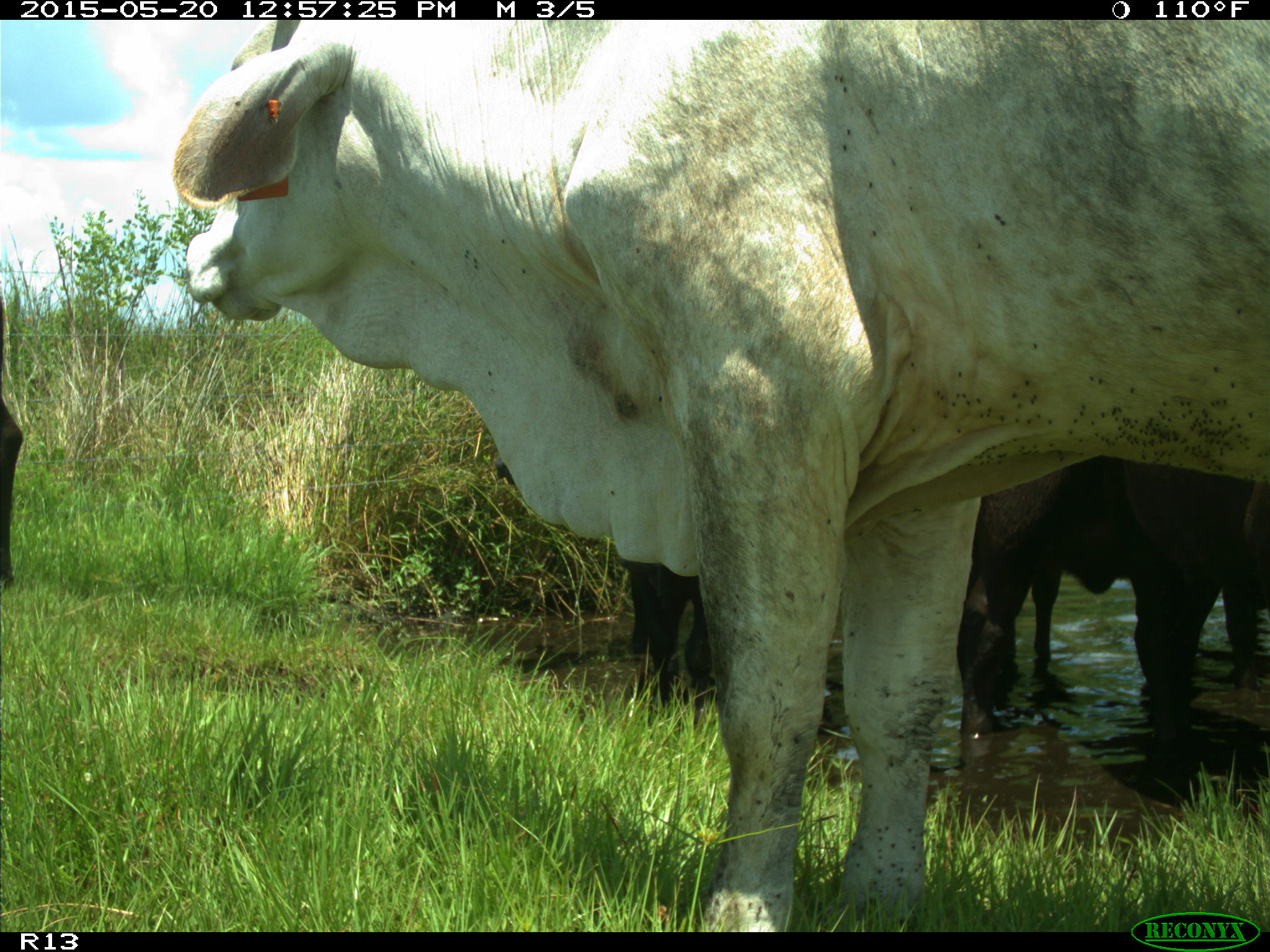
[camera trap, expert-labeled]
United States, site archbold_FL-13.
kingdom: Animalia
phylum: Chordata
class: Mammalia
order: Artiodactyla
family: Bovidae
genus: Bos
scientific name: Bos taurus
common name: domestic cow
Bos taurus (domestic cow).